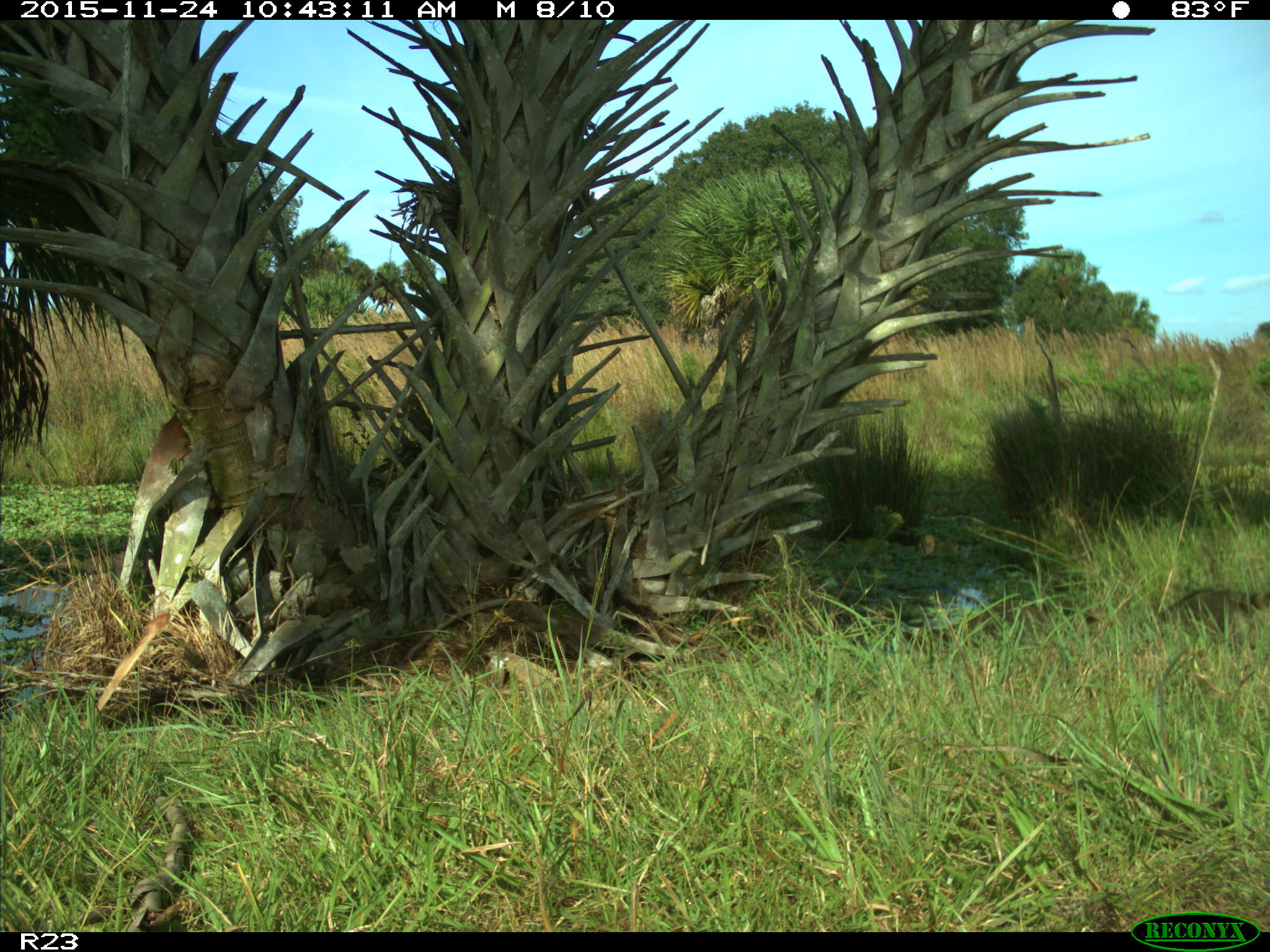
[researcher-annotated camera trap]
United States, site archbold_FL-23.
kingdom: Animalia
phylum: Chordata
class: Mammalia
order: Carnivora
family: Procyonidae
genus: Procyon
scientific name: Procyon lotor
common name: common raccoon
Procyon lotor (common raccoon).